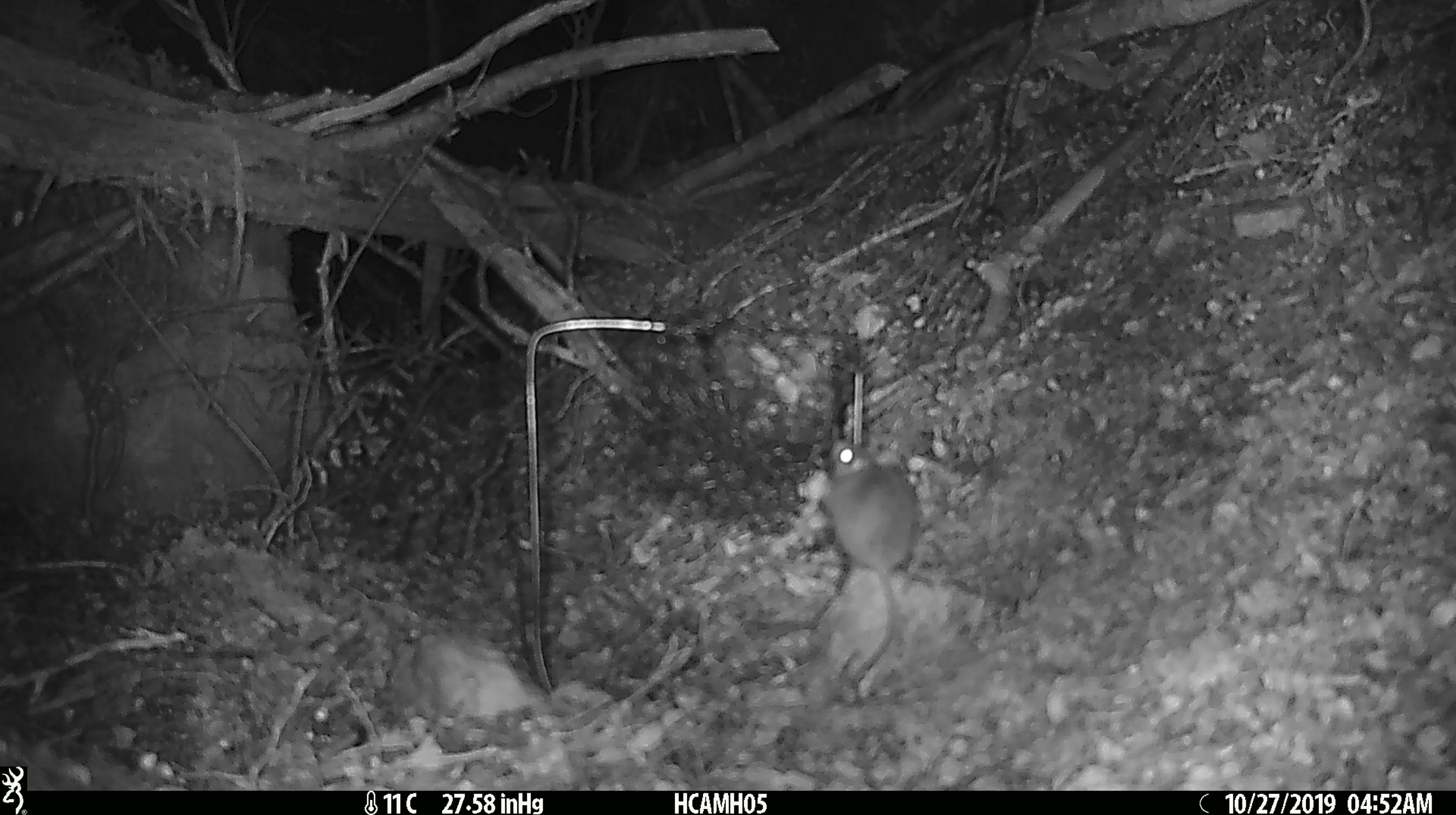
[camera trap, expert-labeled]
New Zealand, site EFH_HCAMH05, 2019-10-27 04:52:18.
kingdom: Animalia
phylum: Chordata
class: Mammalia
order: Rodentia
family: Muridae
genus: Mus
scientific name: Mus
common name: mouse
Mouse (Mus).